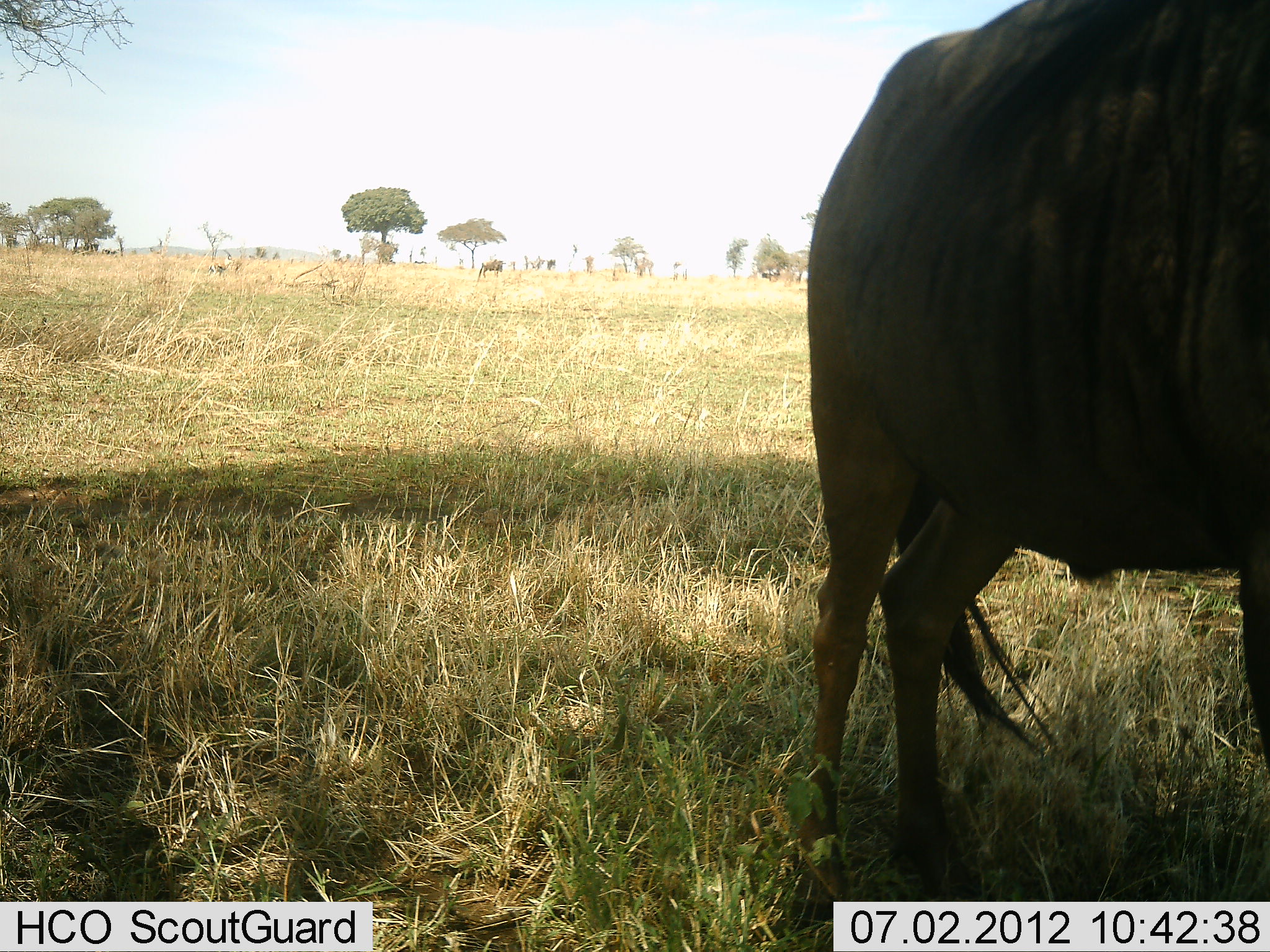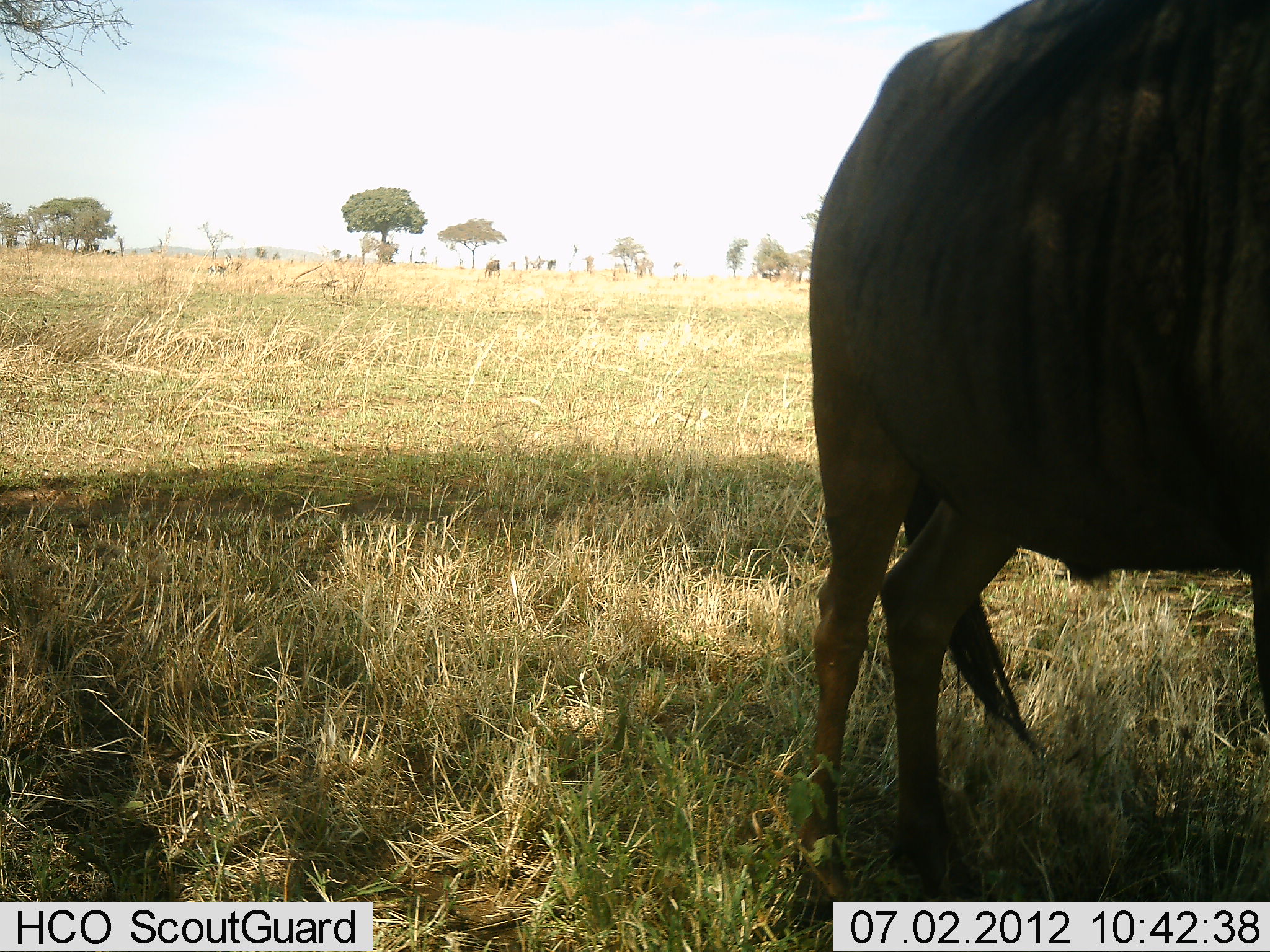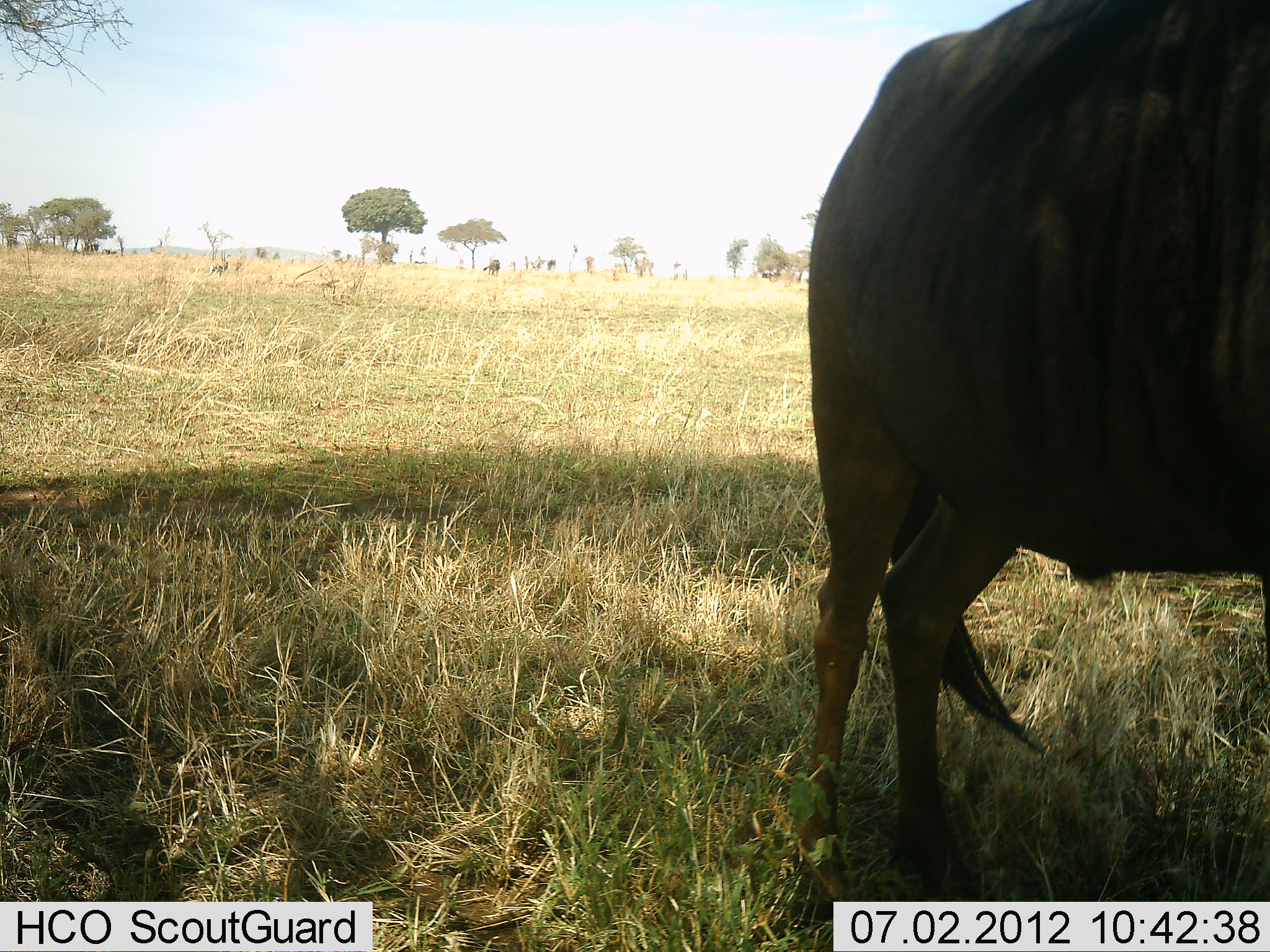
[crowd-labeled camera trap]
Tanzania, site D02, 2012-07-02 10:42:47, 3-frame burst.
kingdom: Animalia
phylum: Chordata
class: Mammalia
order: Artiodactyla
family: Bovidae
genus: Connochaetes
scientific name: Connochaetes taurinus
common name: blue wildebeest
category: wildebeest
Wildebeest (blue wildebeest) (Connochaetes taurinus), count 1. Behavior (volunteer vote fractions): standing 100%, resting 0%, moving 10%, interacting 0%. Young present (vote fraction): 0%. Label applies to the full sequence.